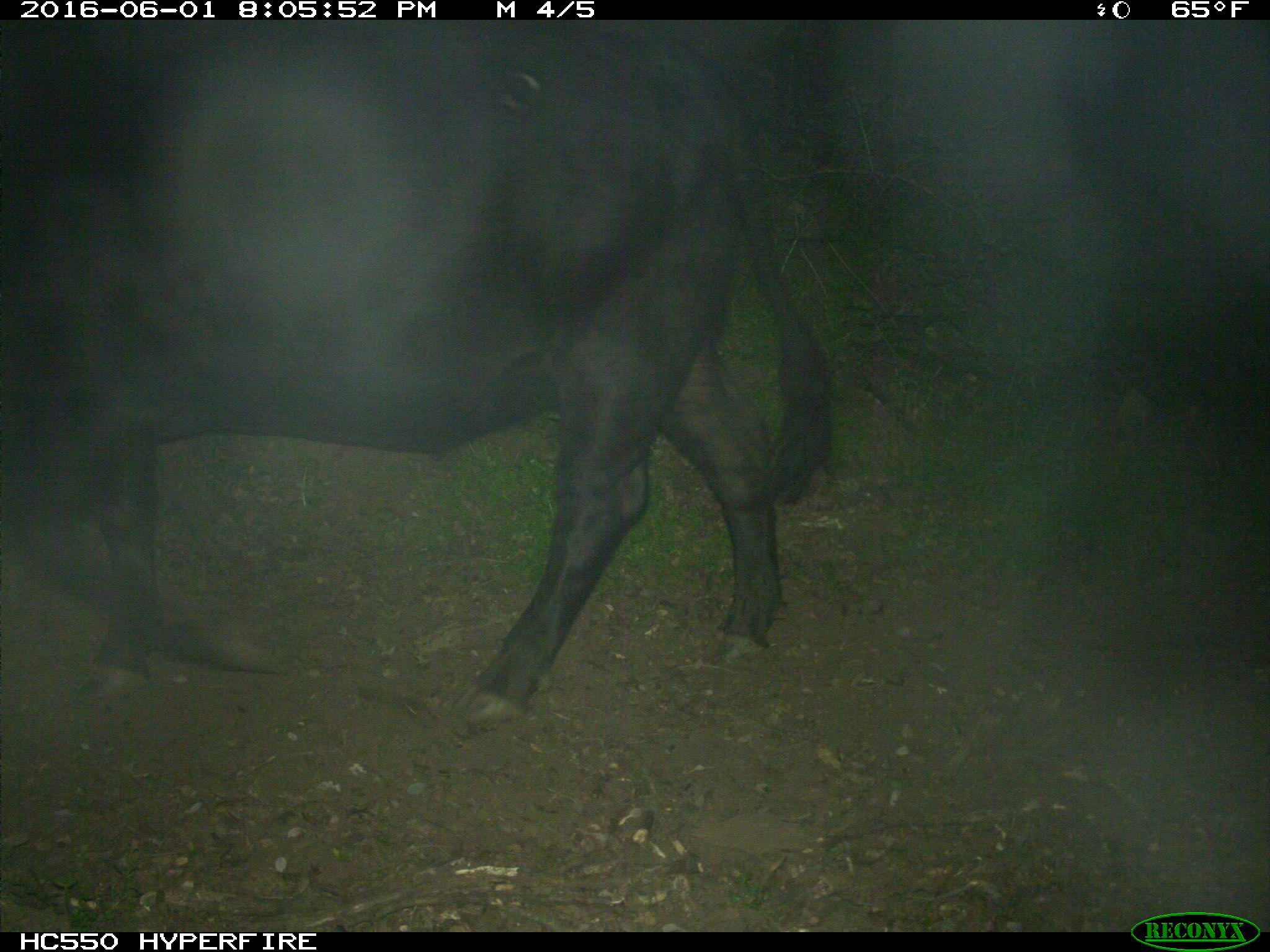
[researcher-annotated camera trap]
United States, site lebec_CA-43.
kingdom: Animalia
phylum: Chordata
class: Mammalia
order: Artiodactyla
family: Bovidae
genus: Bos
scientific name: Bos taurus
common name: domestic cow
Bos taurus (domestic cow).